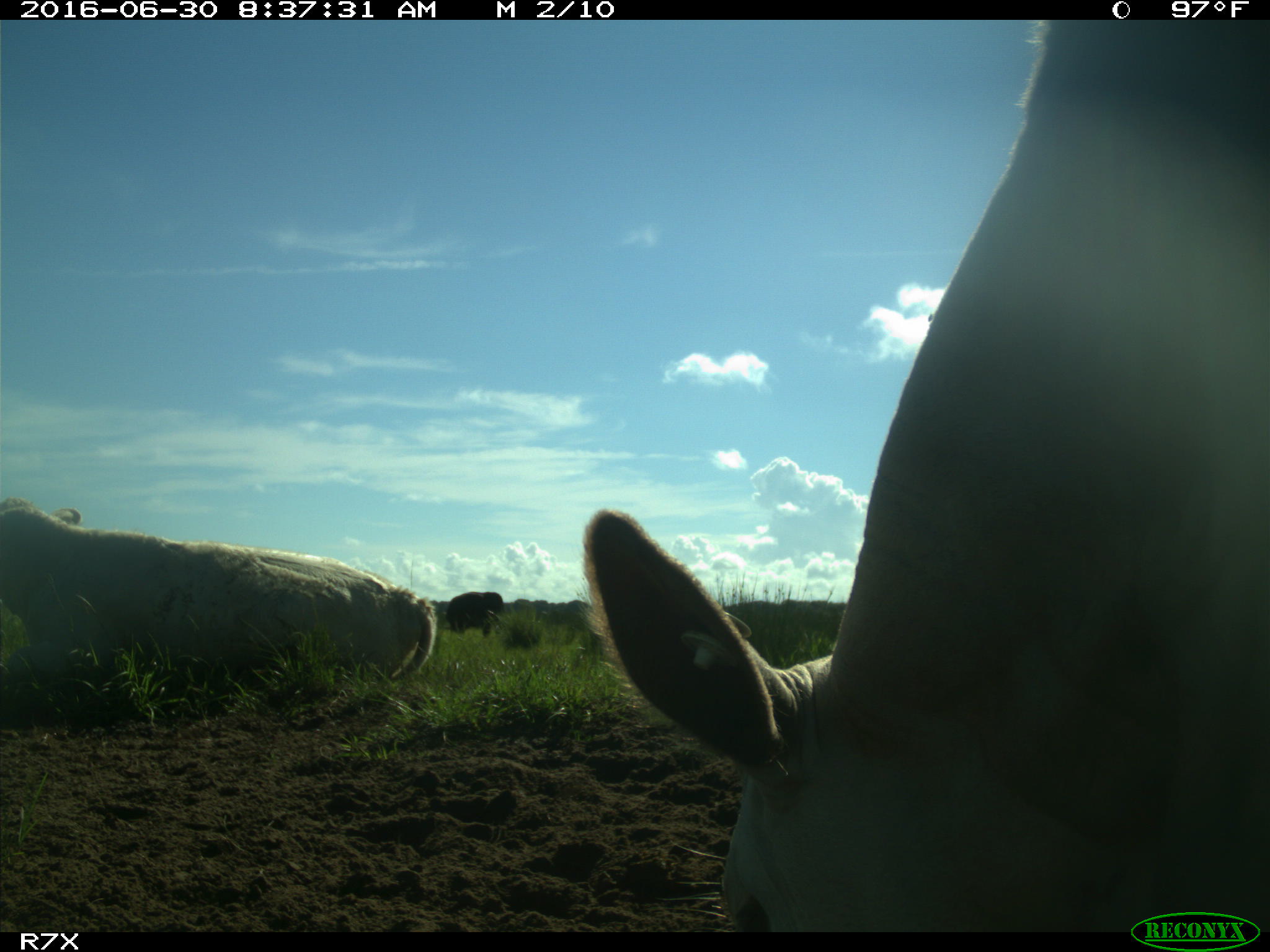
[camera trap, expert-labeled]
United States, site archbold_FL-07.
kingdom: Animalia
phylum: Chordata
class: Mammalia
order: Artiodactyla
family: Bovidae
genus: Bos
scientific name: Bos taurus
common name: domestic cow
Bos taurus (domestic cow).